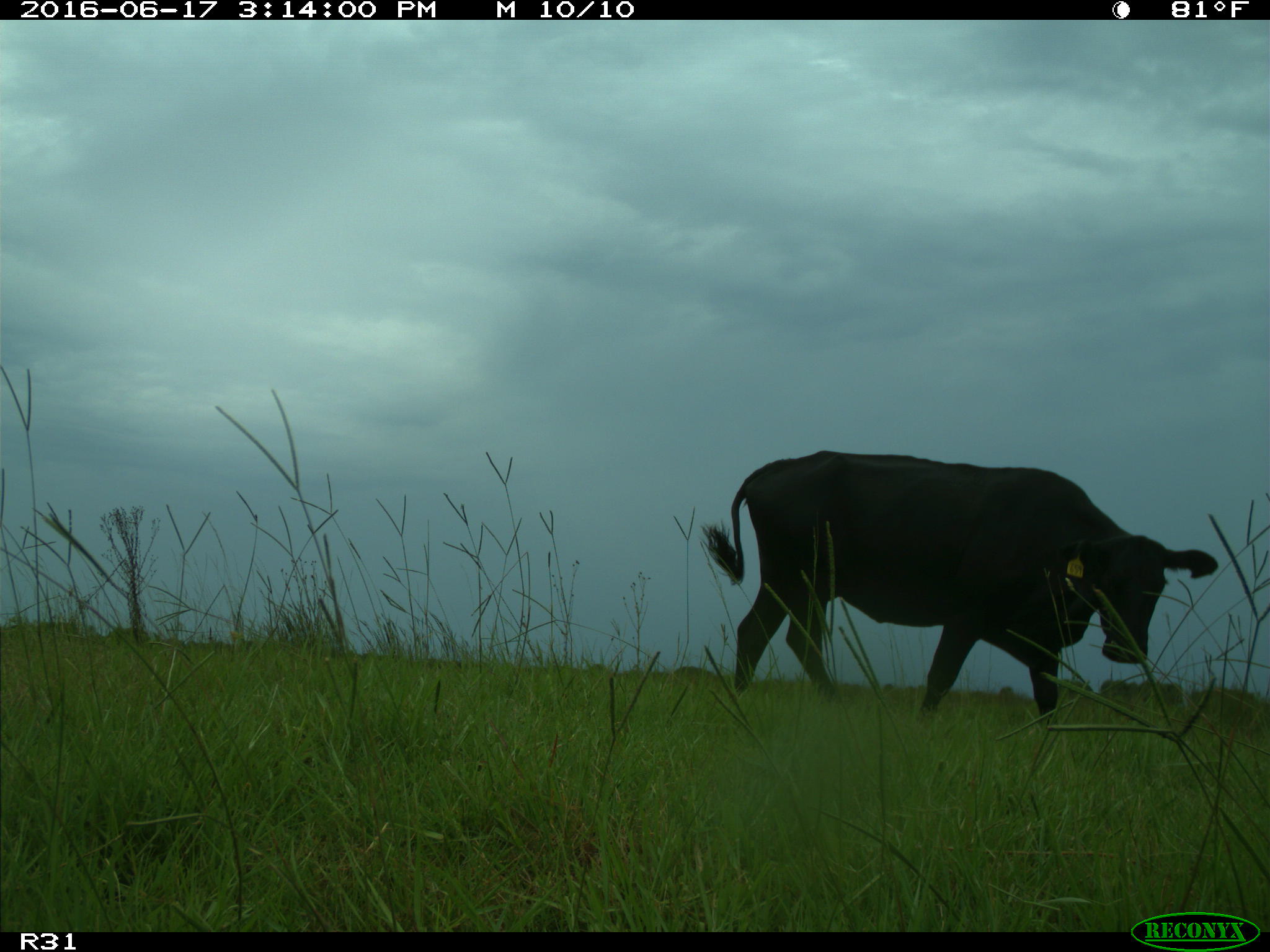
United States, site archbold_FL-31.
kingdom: Animalia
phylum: Chordata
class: Mammalia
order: Artiodactyla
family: Bovidae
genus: Bos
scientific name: Bos taurus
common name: domestic cow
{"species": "Bos taurus (domestic cow)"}